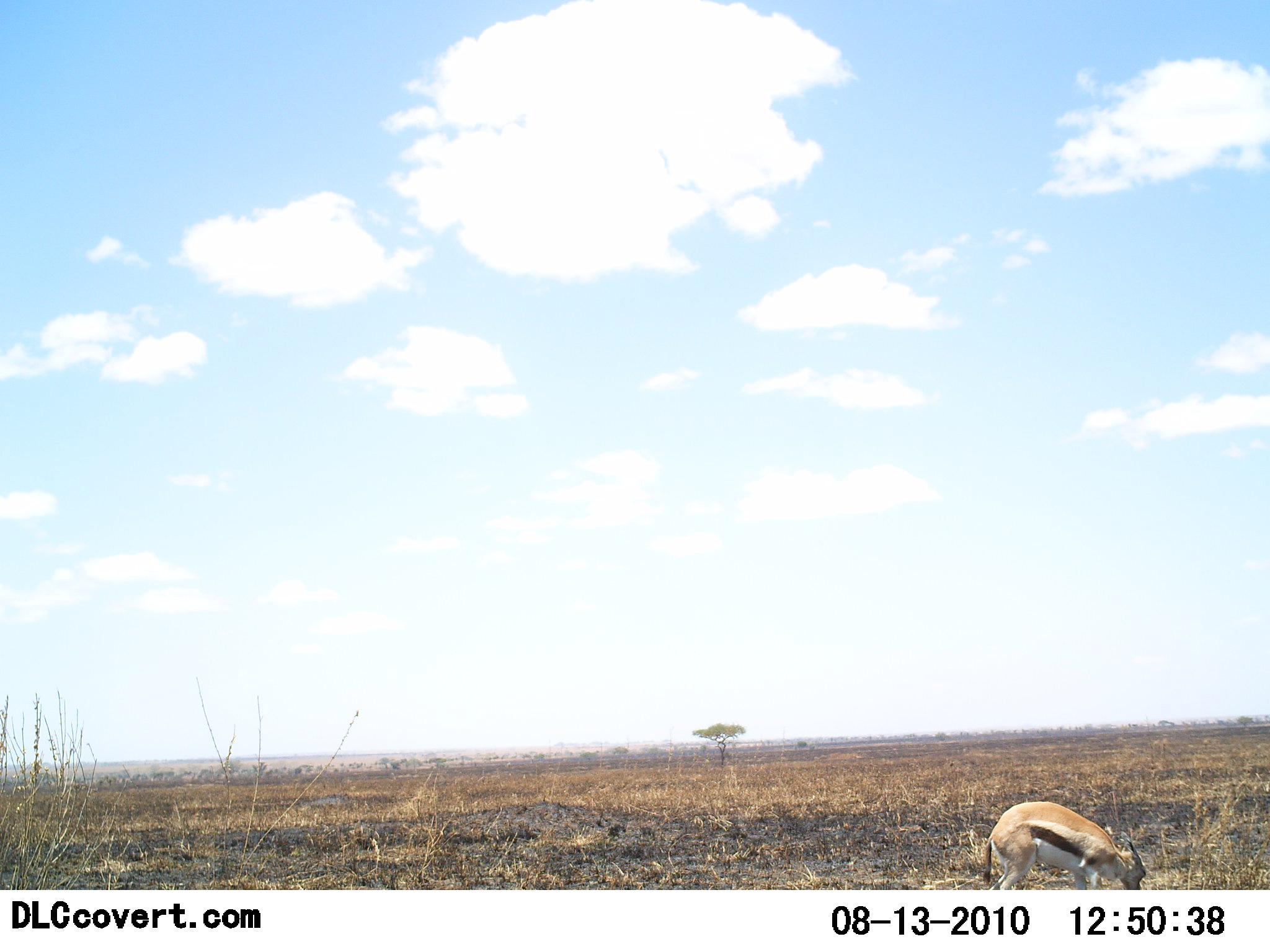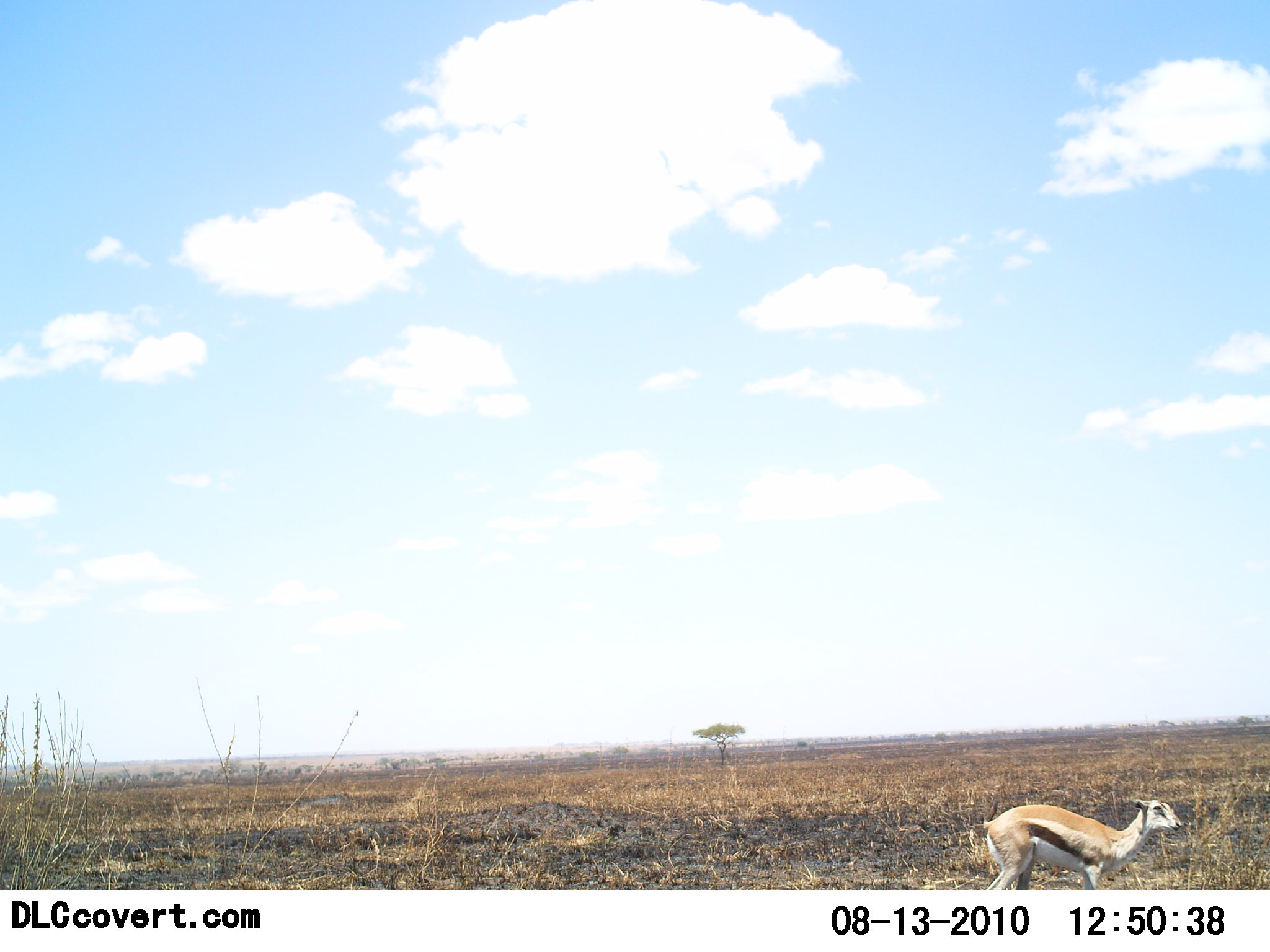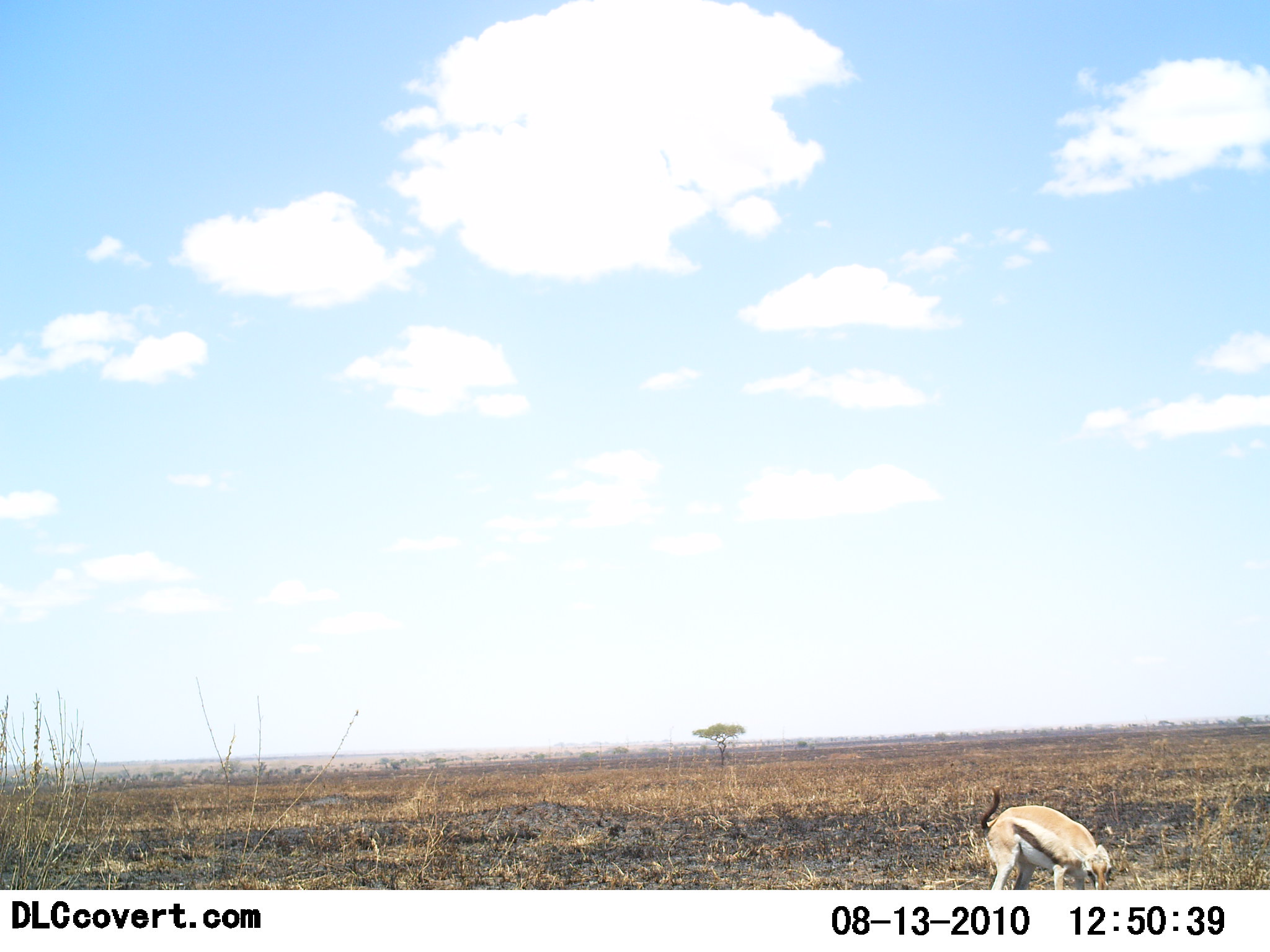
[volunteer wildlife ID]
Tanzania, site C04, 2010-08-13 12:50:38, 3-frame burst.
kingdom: Animalia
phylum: Chordata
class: Mammalia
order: Artiodactyla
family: Bovidae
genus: Eudorcas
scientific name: Eudorcas thomsonii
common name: thomson's gazelle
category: gazellethomsons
Gazellethomsons (thomson's gazelle) (Eudorcas thomsonii), count 1. Behavior (volunteer vote fractions): standing 36%, resting 0%, moving 7%, interacting 0%. Young present (vote fraction): 7%. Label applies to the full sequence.